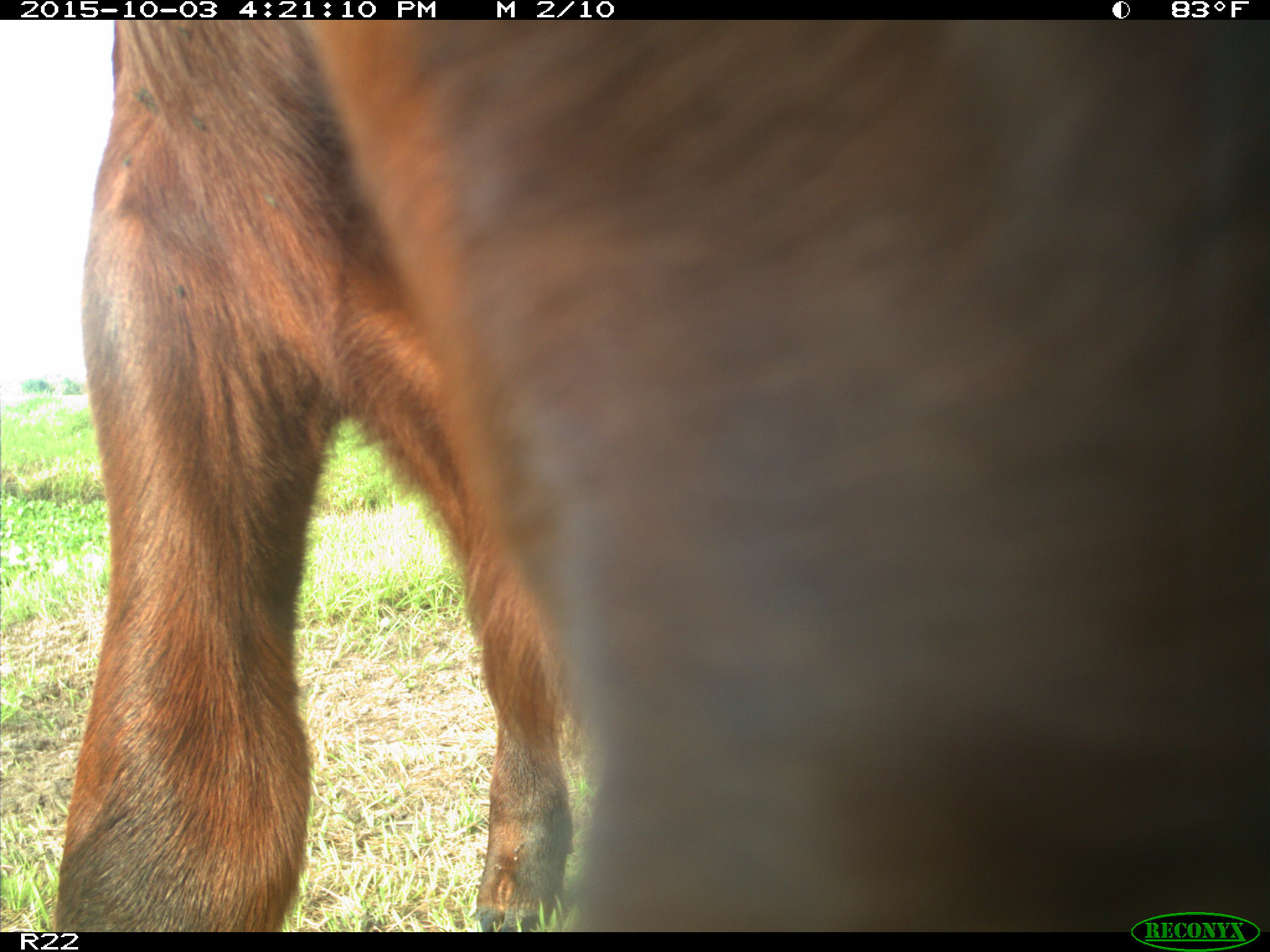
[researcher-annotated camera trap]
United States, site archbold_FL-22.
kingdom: Animalia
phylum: Chordata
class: Mammalia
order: Artiodactyla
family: Bovidae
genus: Bos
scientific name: Bos taurus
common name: domestic cow